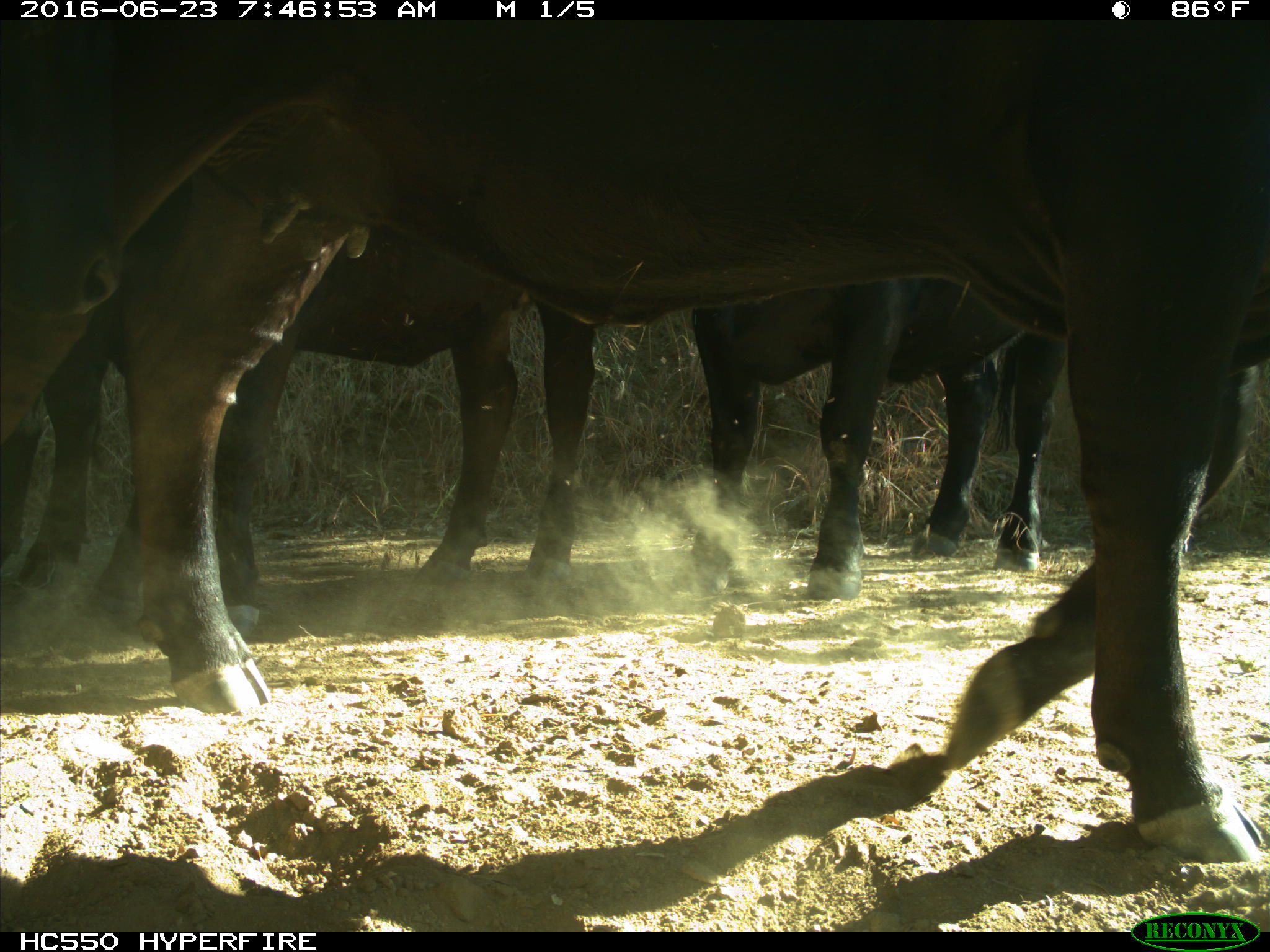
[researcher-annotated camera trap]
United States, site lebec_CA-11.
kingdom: Animalia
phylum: Chordata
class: Mammalia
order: Artiodactyla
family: Bovidae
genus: Bos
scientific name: Bos taurus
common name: domestic cow